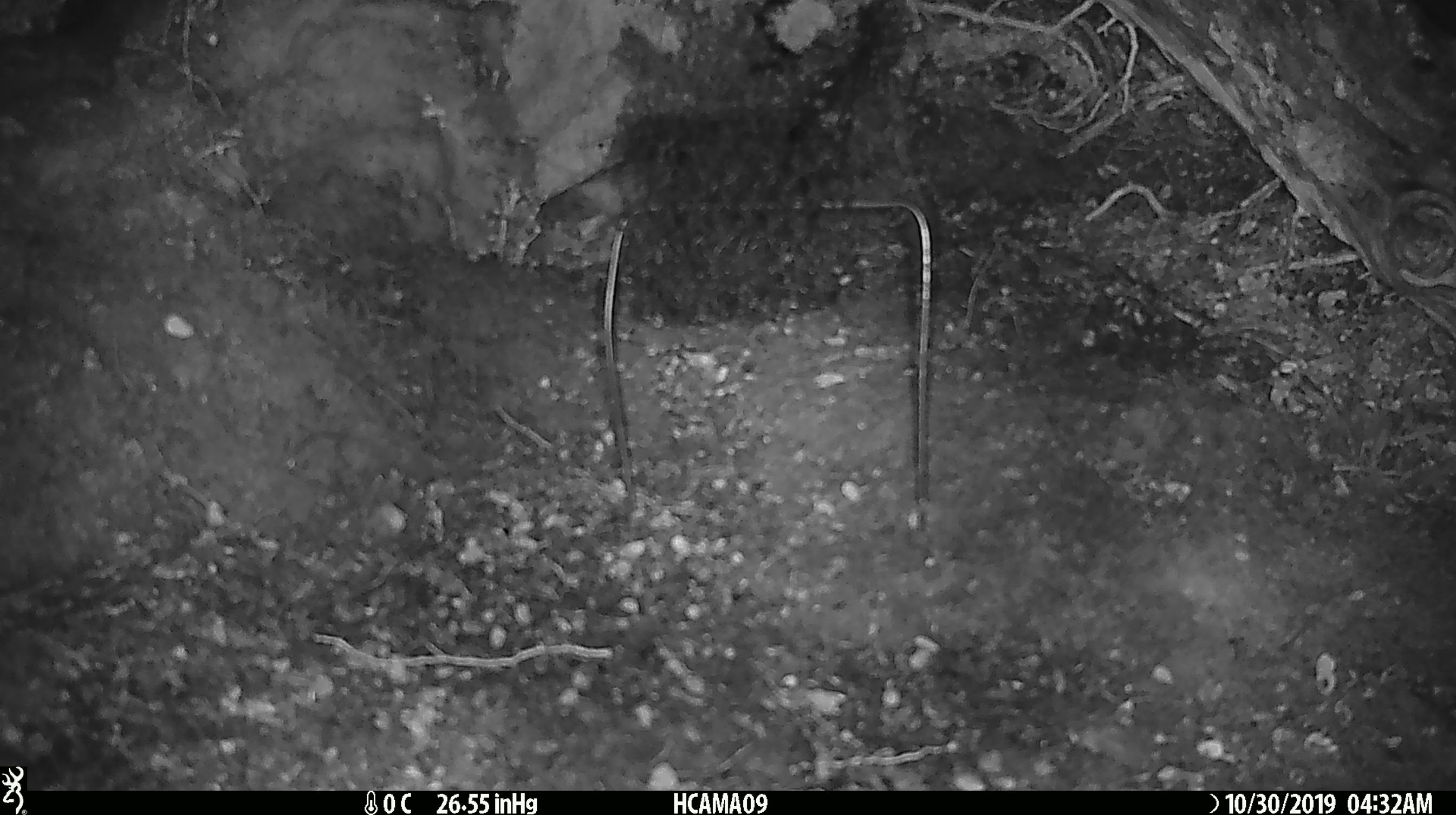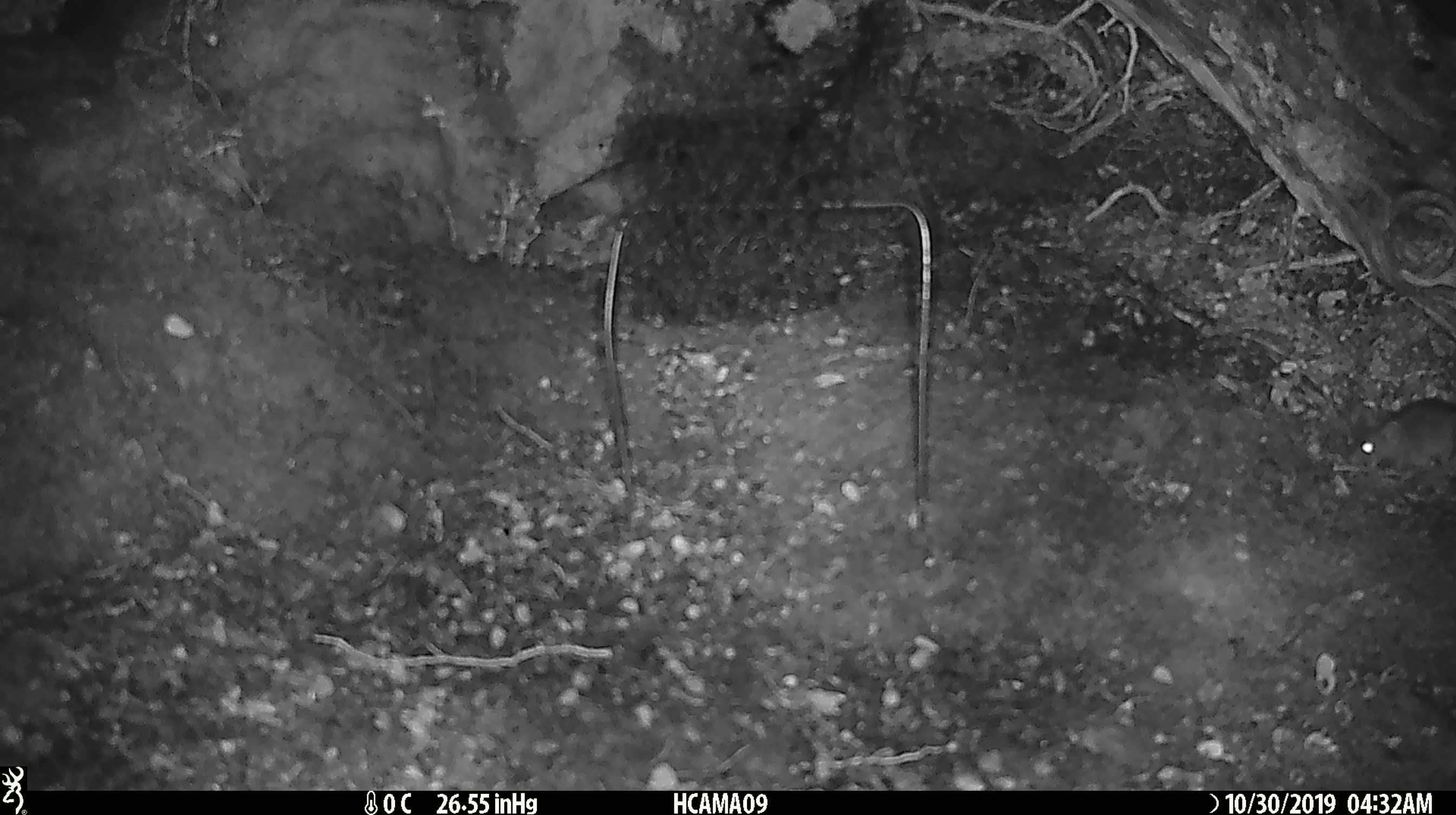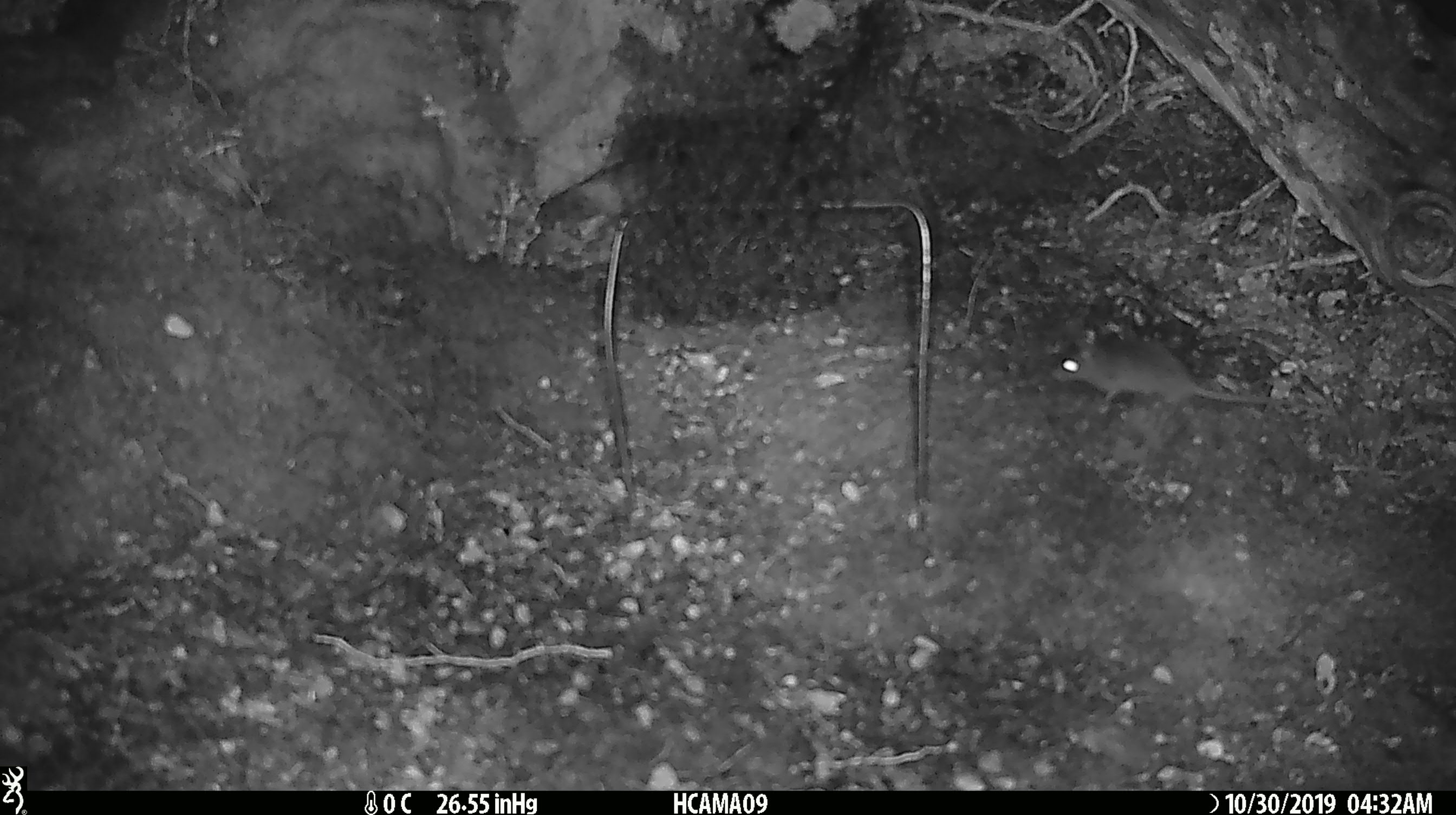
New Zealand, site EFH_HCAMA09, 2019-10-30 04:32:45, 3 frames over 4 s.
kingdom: Animalia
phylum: Chordata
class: Mammalia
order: Rodentia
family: Muridae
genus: Mus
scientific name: Mus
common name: mouse